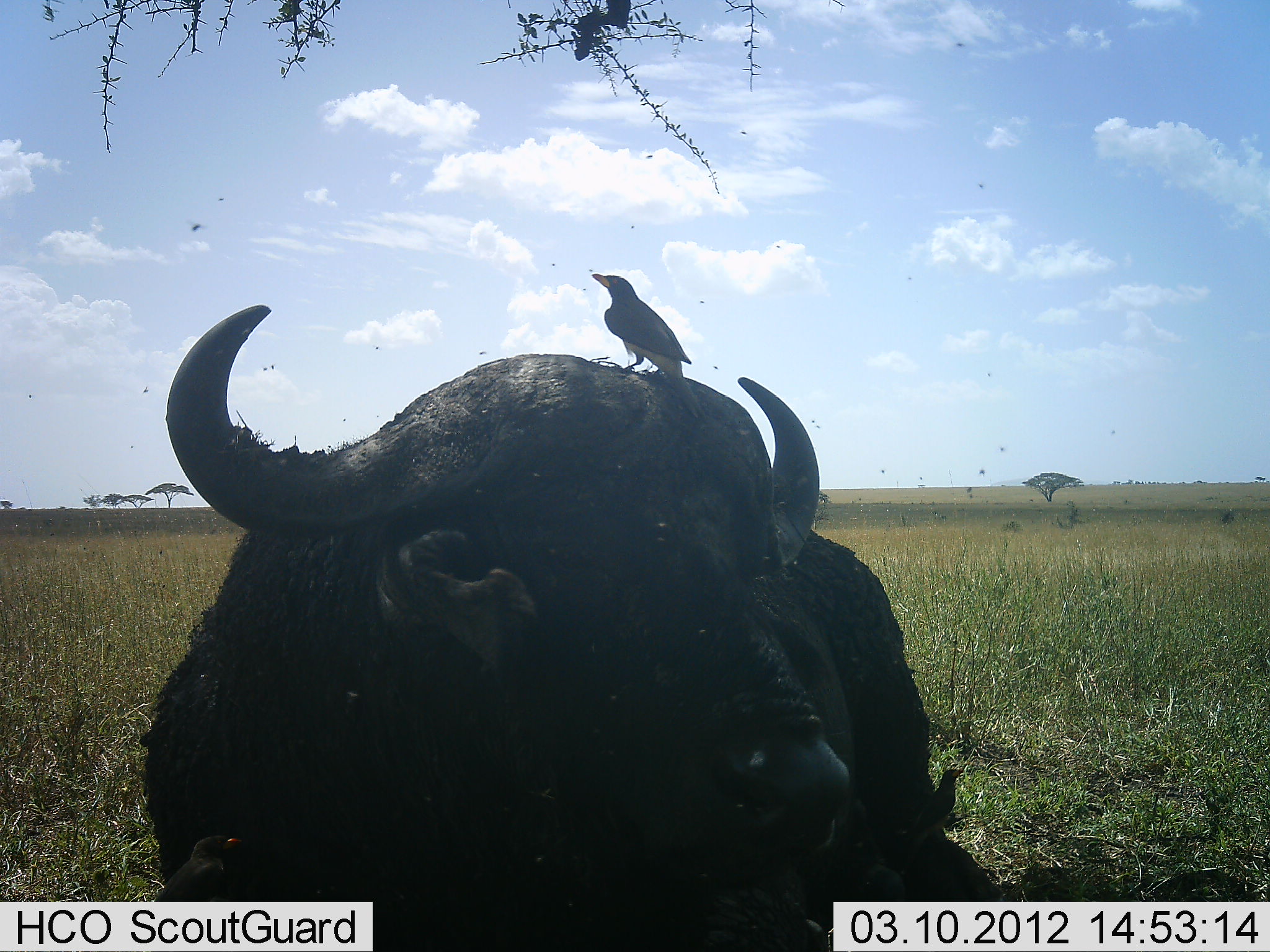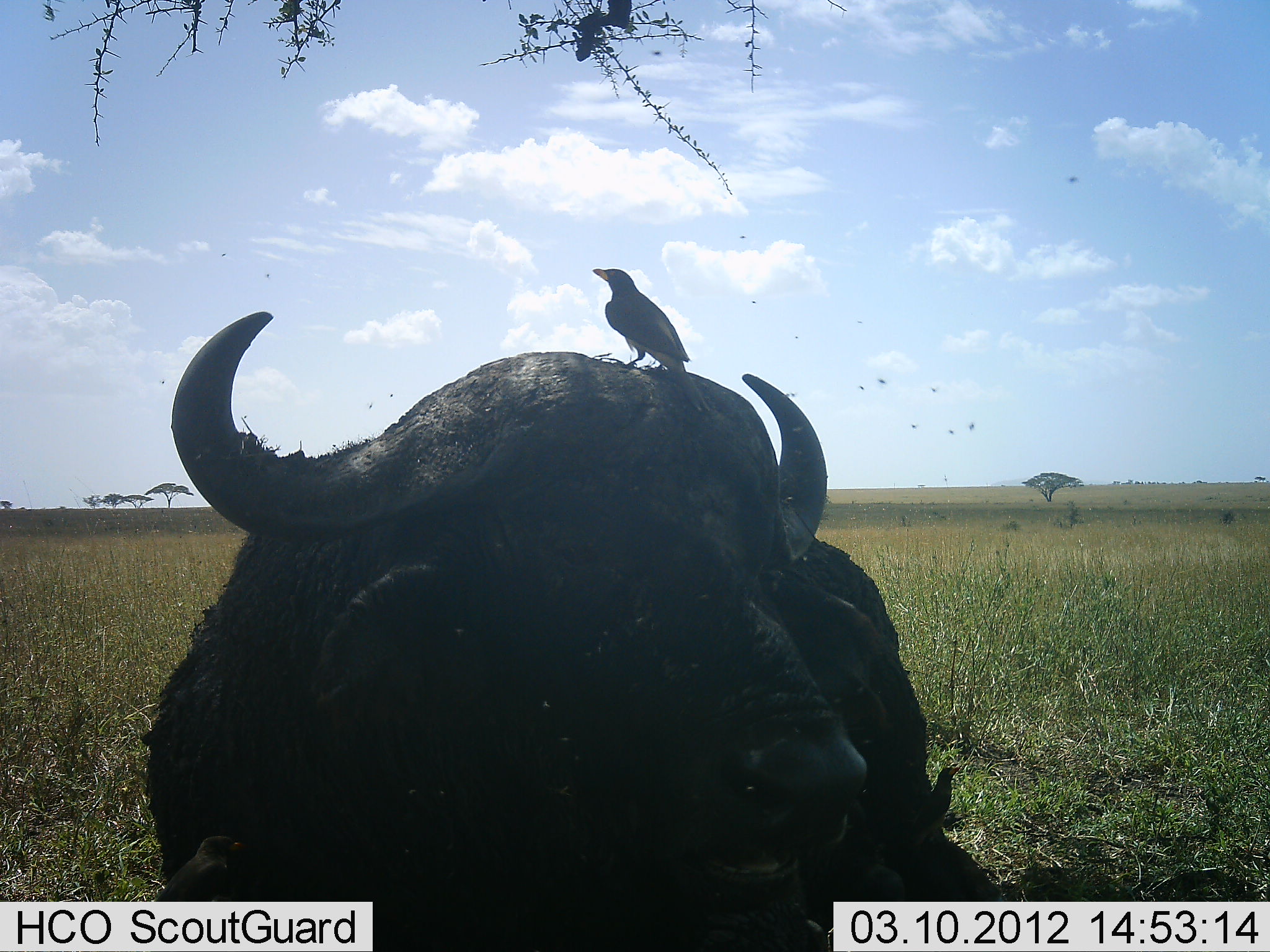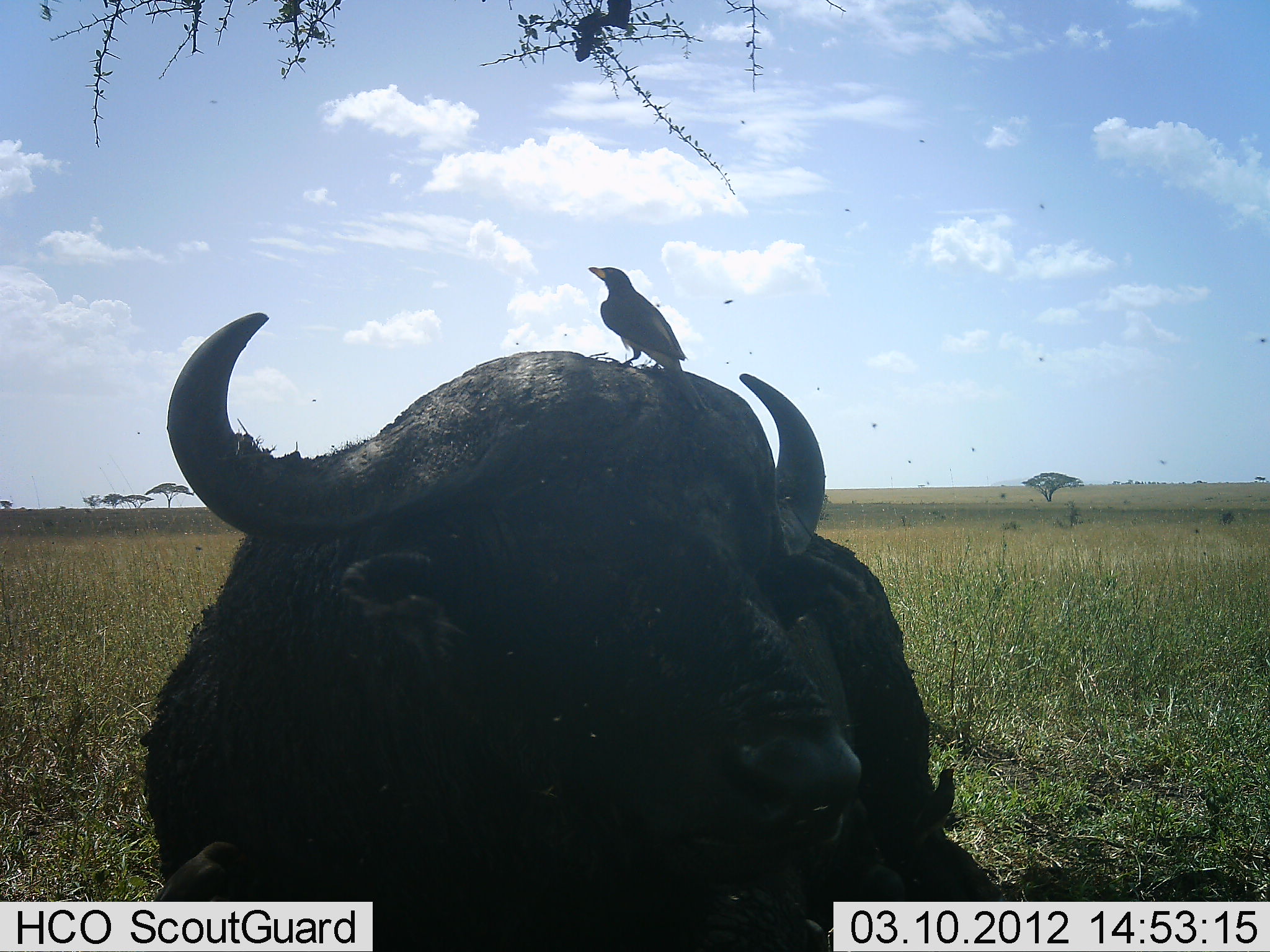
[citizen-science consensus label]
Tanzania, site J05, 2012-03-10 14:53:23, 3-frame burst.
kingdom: Animalia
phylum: Chordata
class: Mammalia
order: Artiodactyla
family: Bovidae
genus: Syncerus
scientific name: Syncerus caffer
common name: cape buffalo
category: buffalo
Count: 1.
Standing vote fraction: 19%.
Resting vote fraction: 81%.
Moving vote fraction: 0%.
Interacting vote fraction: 0%.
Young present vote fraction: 0%.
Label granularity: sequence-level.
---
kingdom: Animalia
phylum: Chordata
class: Aves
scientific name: Aves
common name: bird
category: otherbird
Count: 1.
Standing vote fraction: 67%.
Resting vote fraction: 13%.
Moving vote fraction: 0%.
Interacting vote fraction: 33%.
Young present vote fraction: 0%.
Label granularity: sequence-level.